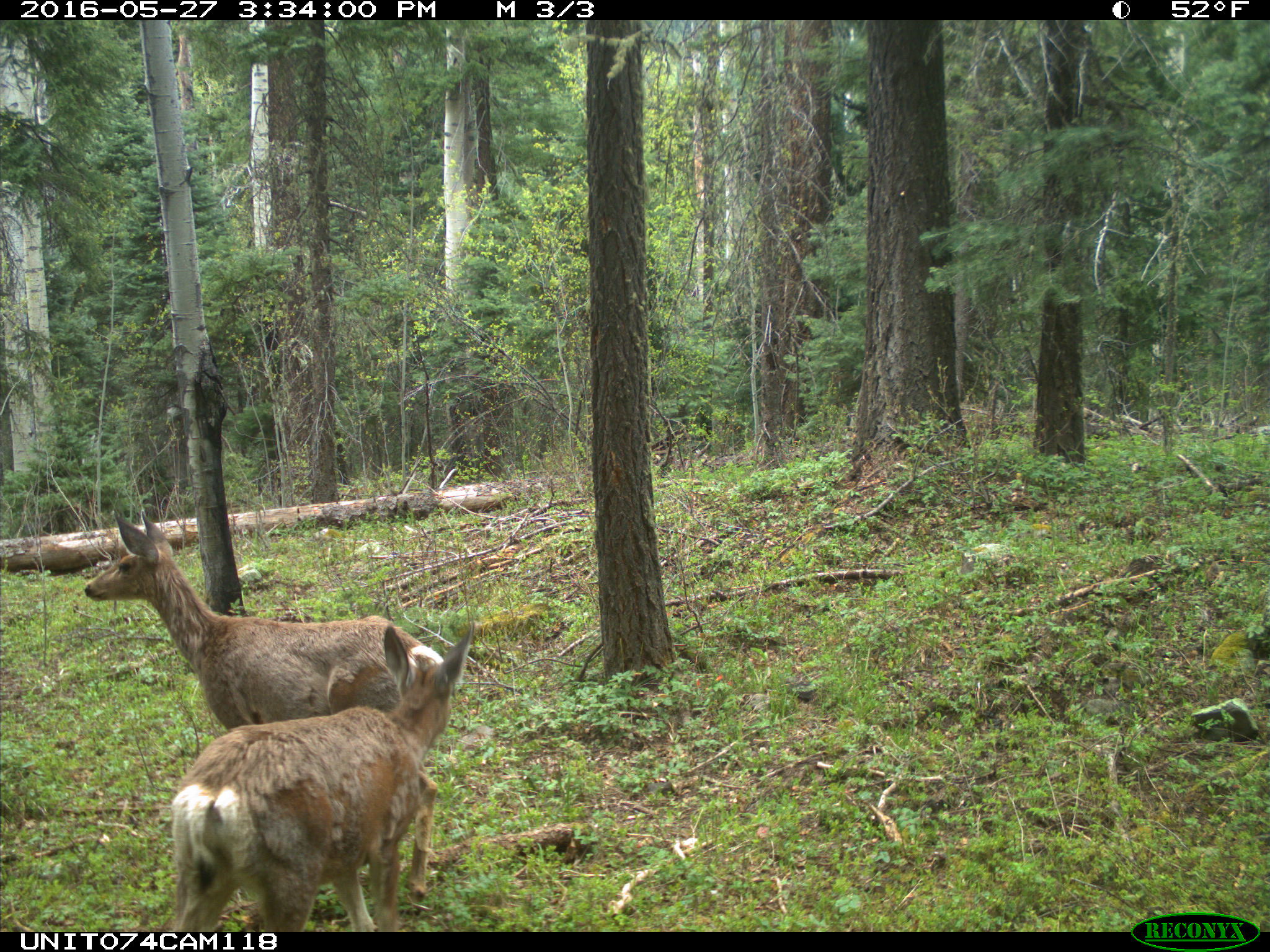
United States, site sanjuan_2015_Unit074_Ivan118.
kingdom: Animalia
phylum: Chordata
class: Mammalia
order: Artiodactyla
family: Cervidae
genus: Odocoileus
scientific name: Odocoileus hemionus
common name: mule deer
Odocoileus hemionus (mule deer).